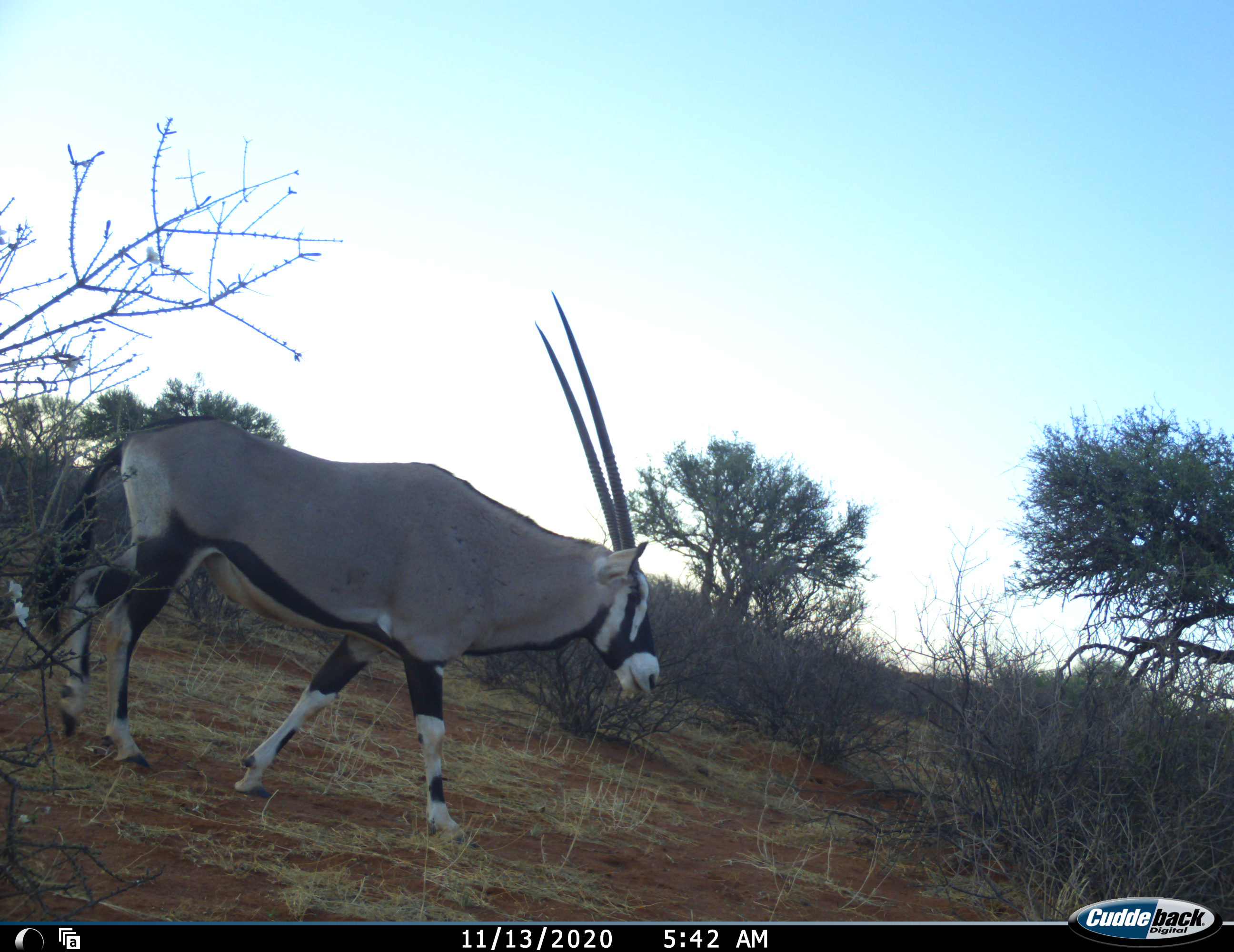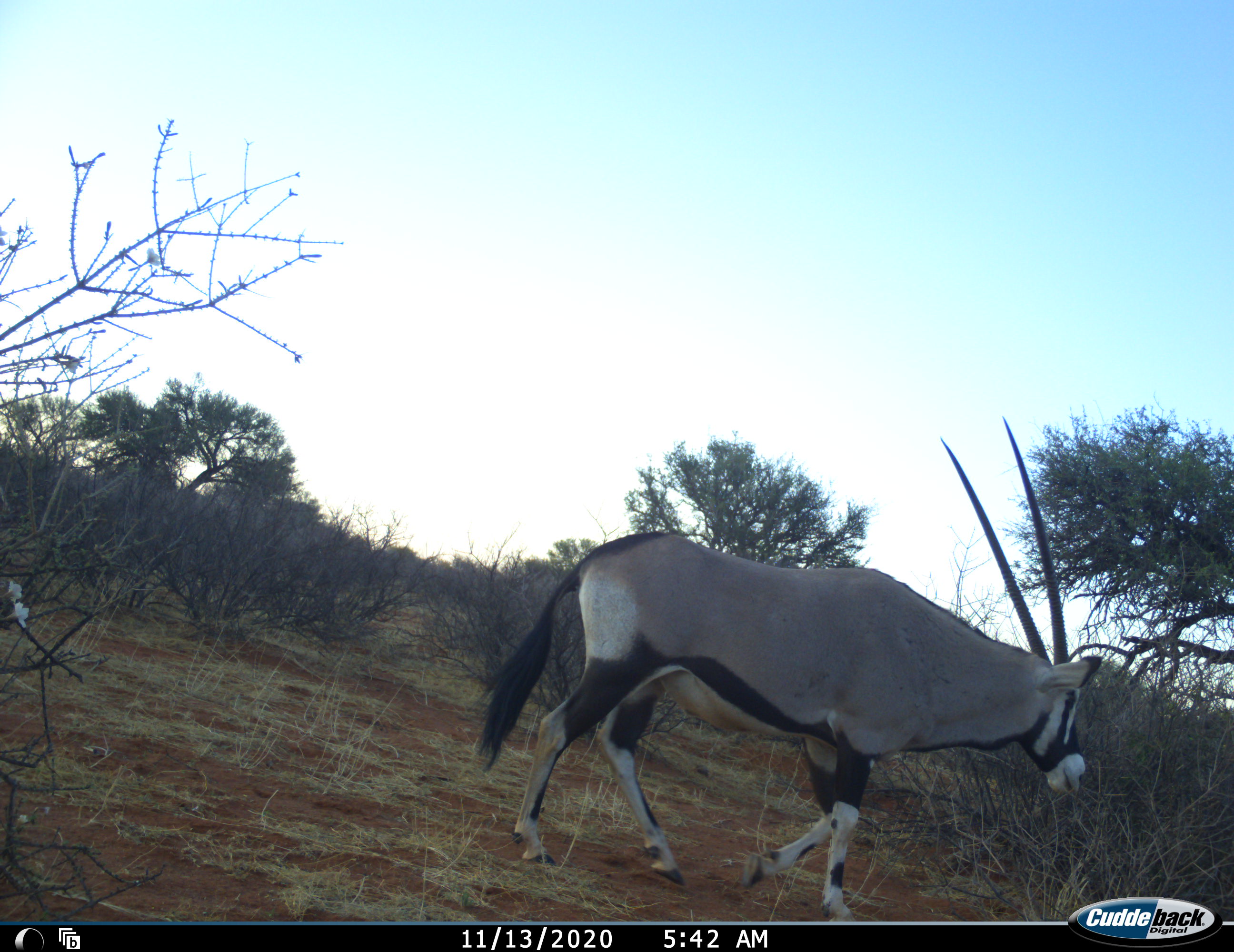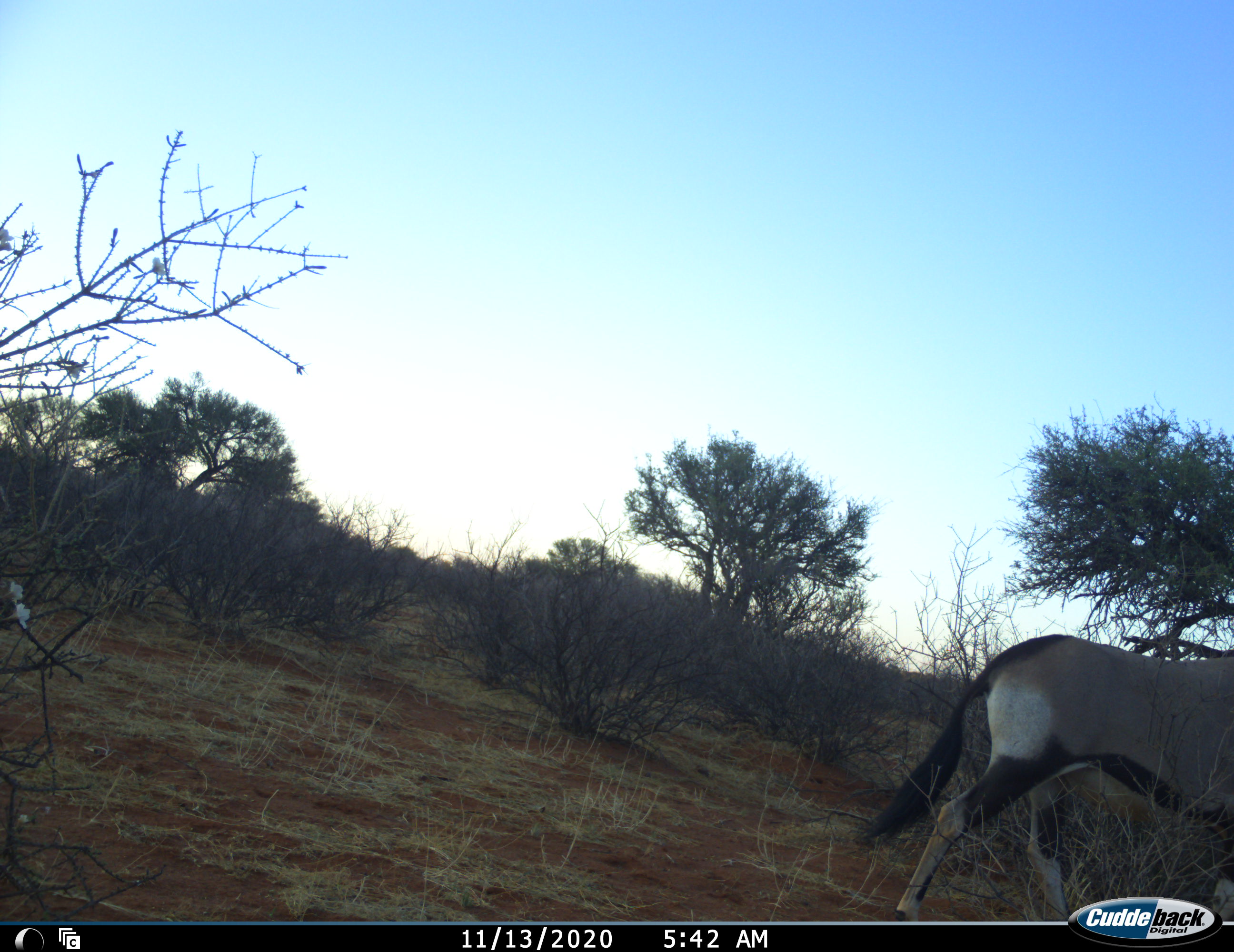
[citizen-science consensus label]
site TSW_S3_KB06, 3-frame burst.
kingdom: Animalia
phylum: Chordata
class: Mammalia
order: Artiodactyla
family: Bovidae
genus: Oryx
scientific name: Oryx gazella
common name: gemsbok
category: oryx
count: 1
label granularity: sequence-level